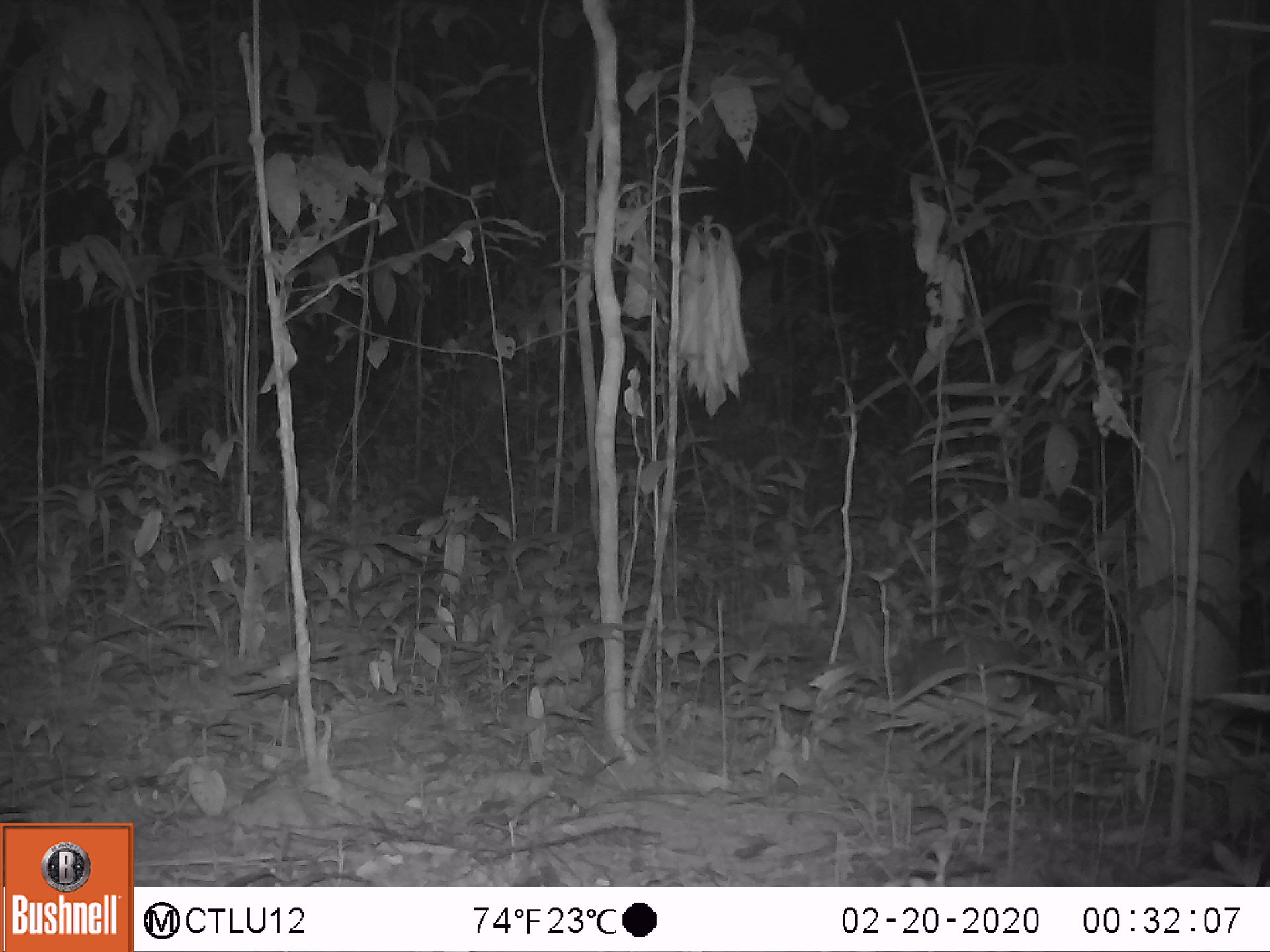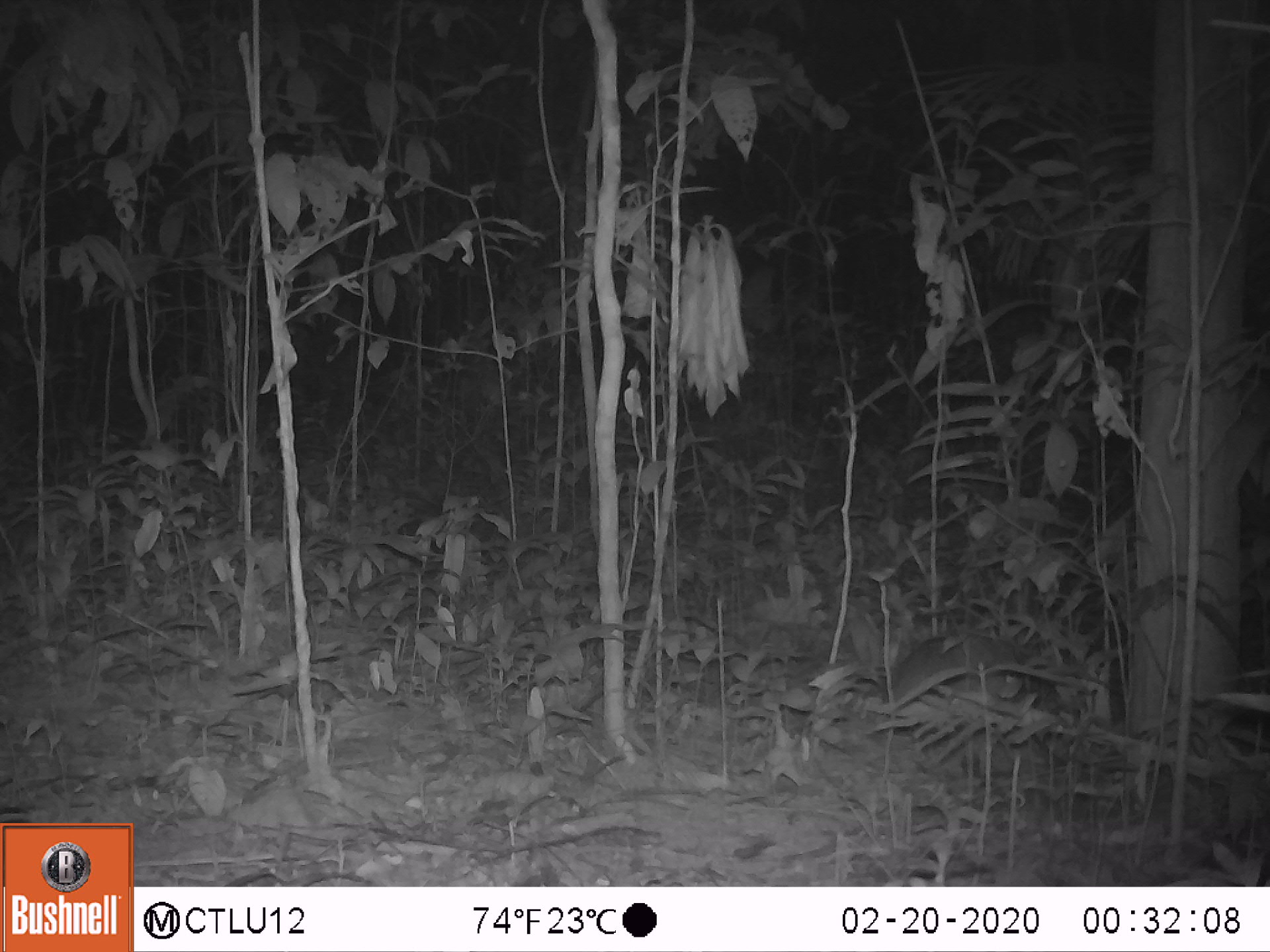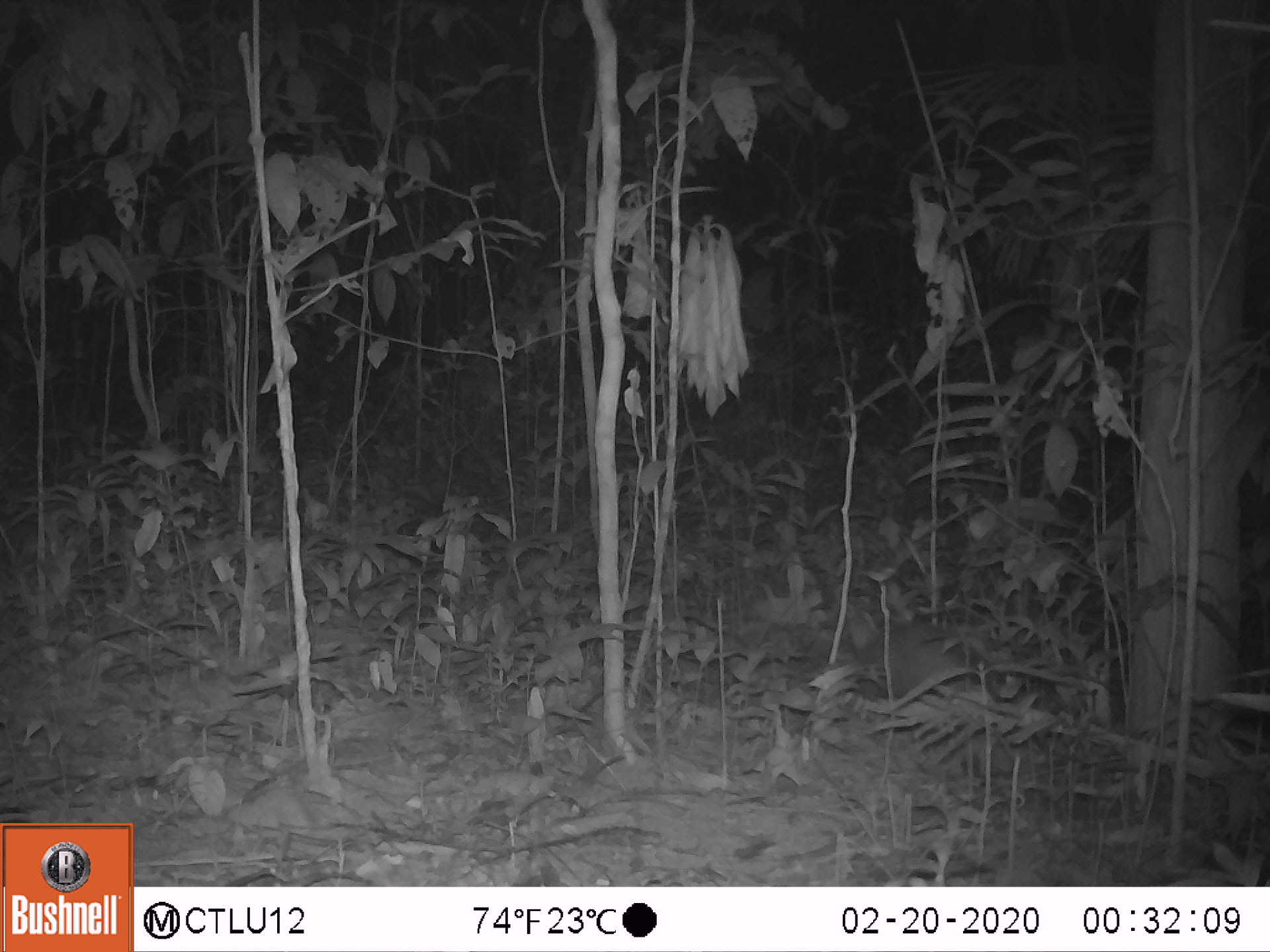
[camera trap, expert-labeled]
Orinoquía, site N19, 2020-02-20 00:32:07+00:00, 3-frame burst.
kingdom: Animalia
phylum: Chordata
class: Mammalia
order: Rodentia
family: Cuniculidae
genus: Cuniculus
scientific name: Cuniculus paca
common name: spotted paca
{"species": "spotted paca (Cuniculus paca)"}